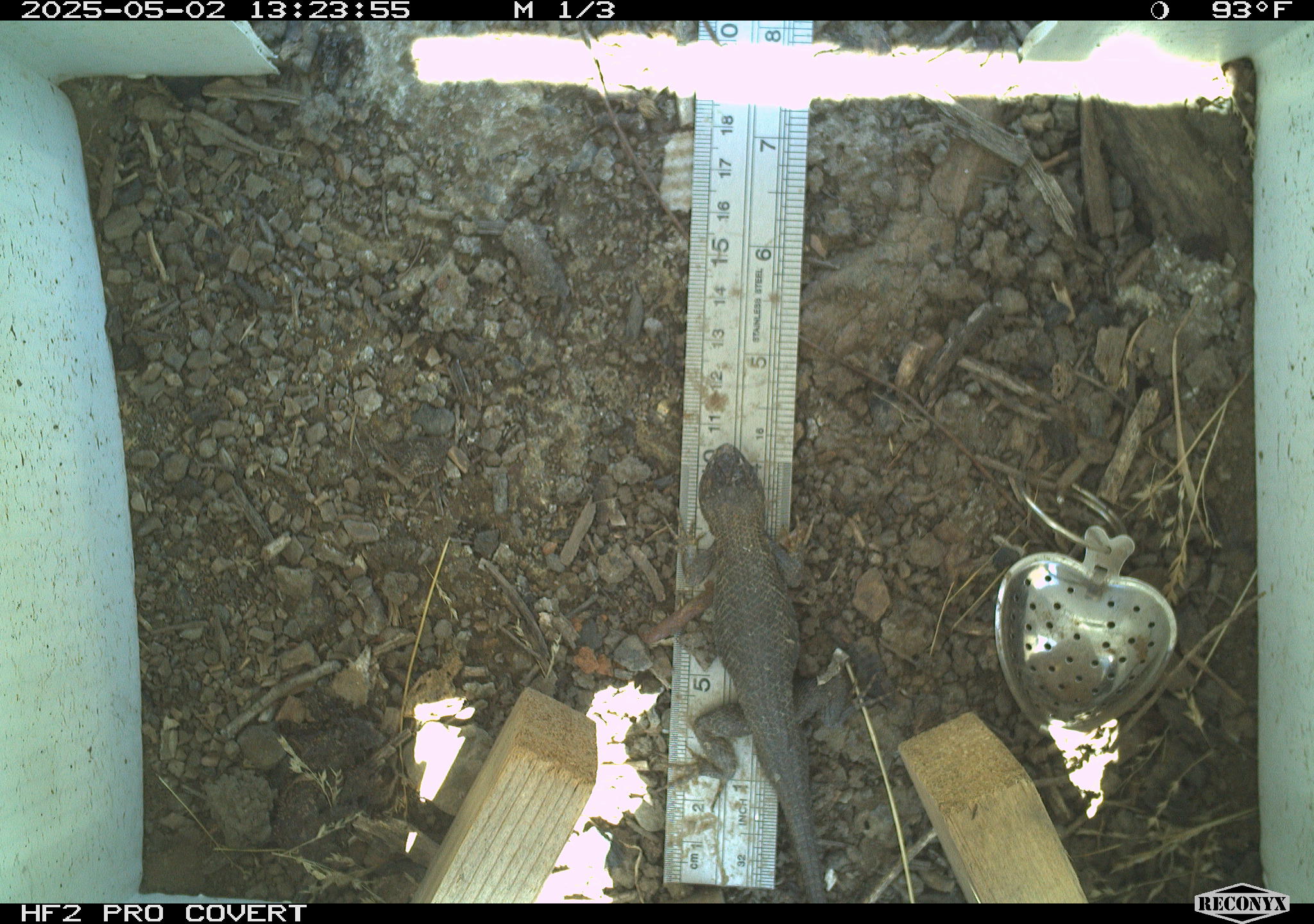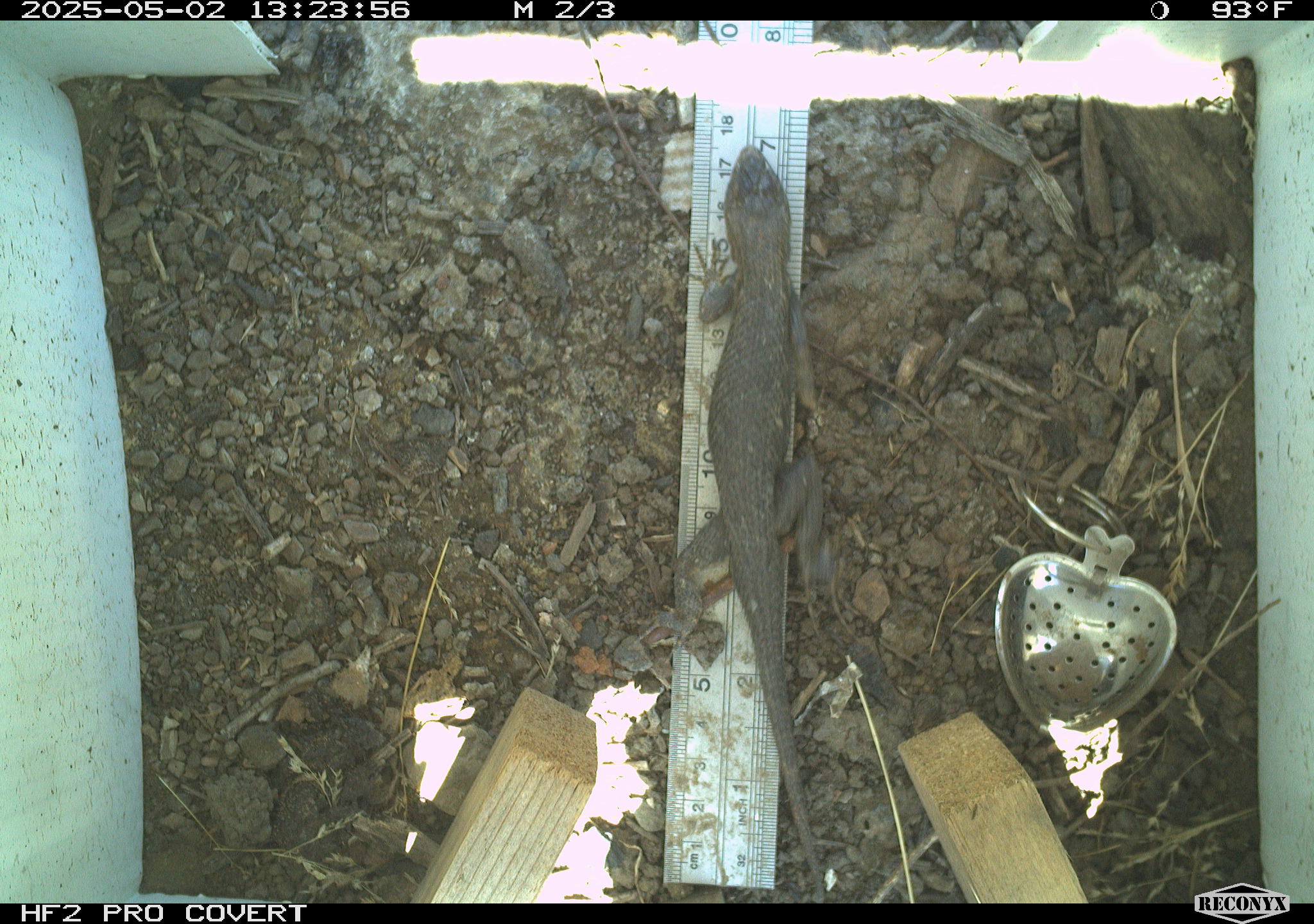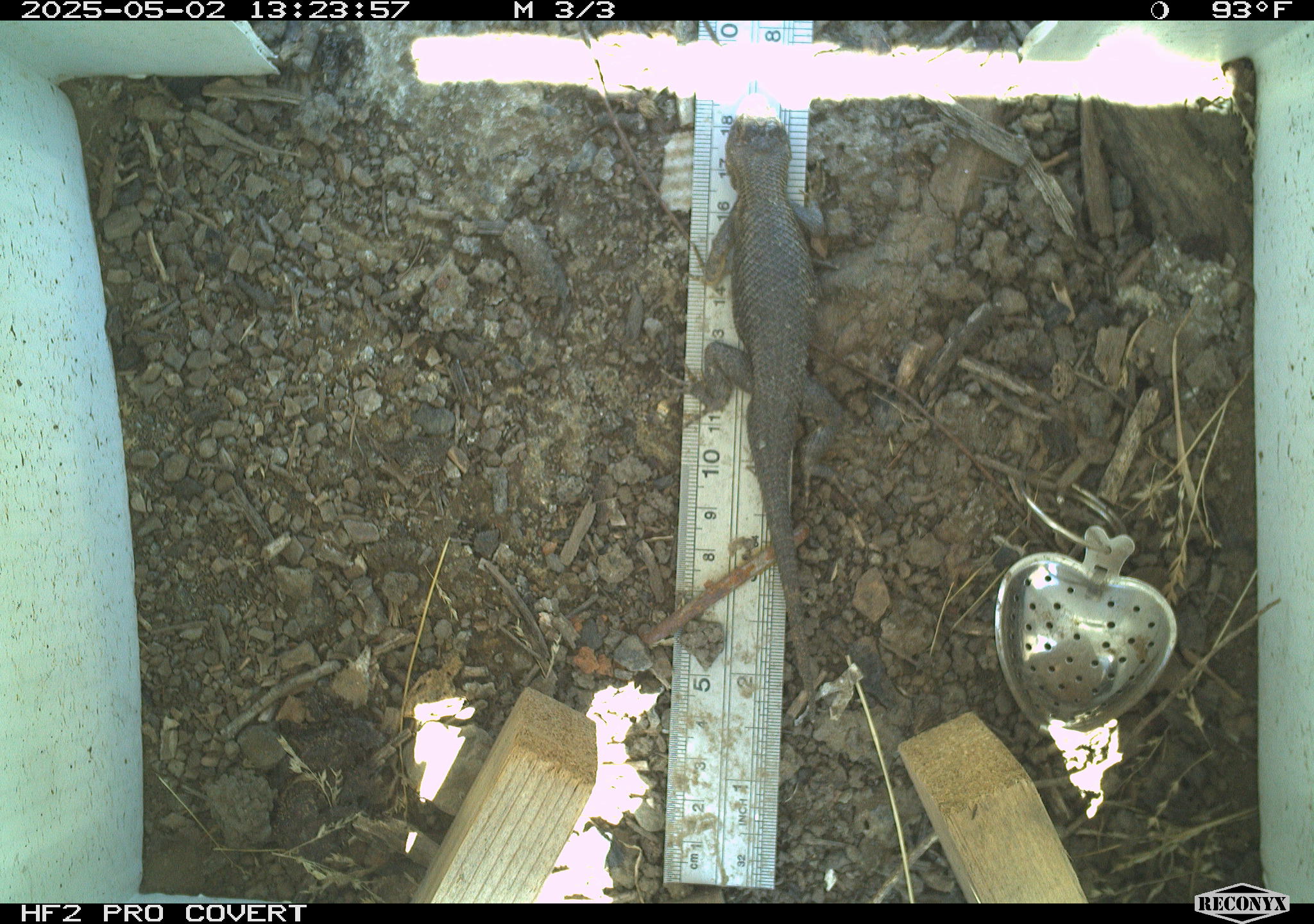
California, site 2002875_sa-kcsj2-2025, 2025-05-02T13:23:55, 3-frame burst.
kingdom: Animalia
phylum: Chordata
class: Reptilia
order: Squamata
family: Phrynosomatidae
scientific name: Phrynosomatidae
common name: north american spiny lizards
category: sceloporus/uta species